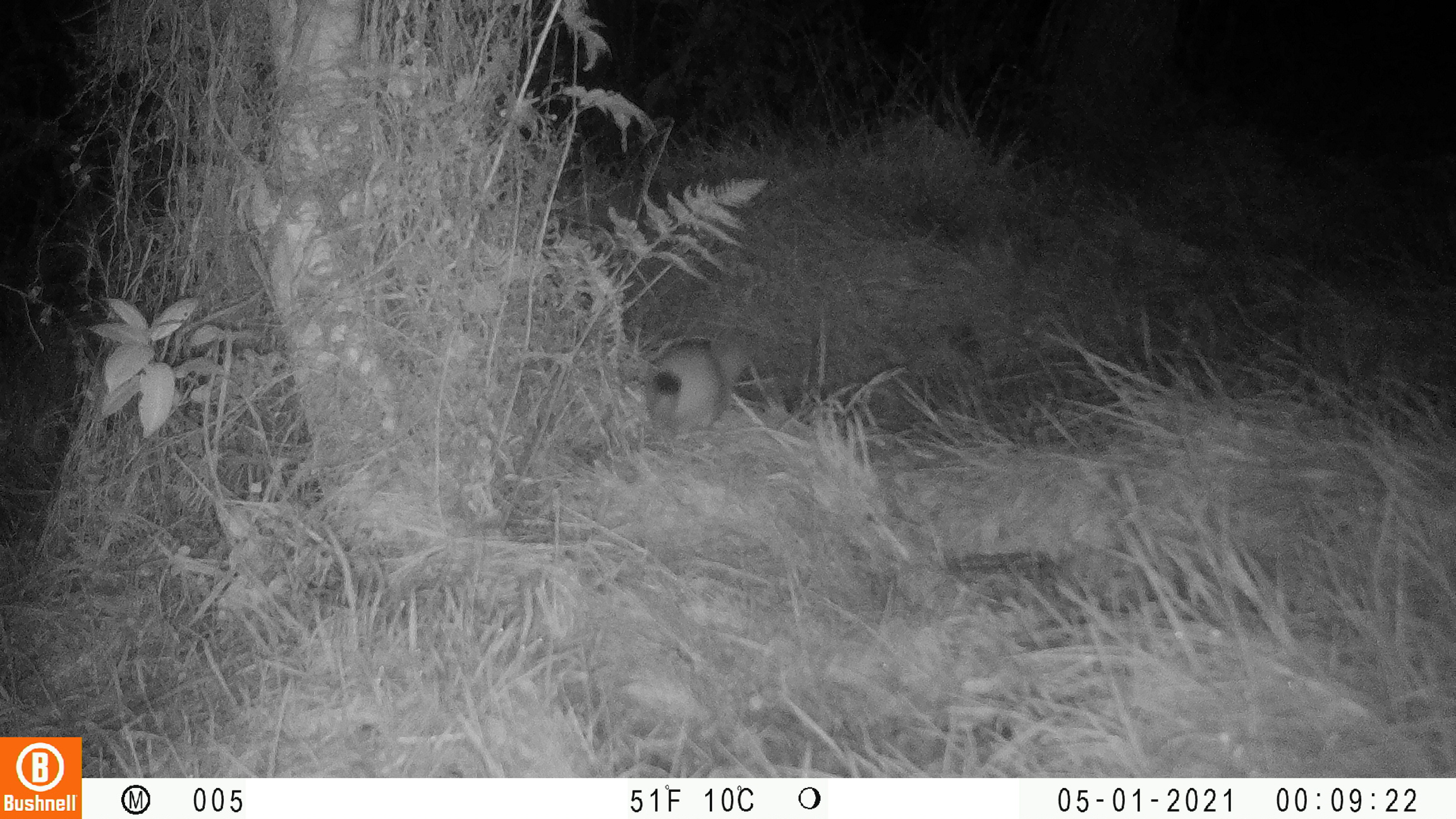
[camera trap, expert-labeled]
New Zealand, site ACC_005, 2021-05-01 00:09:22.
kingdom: Animalia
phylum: Chordata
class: Mammalia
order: Carnivora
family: Mustelidae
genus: Mustela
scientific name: Mustela erminea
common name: stoat